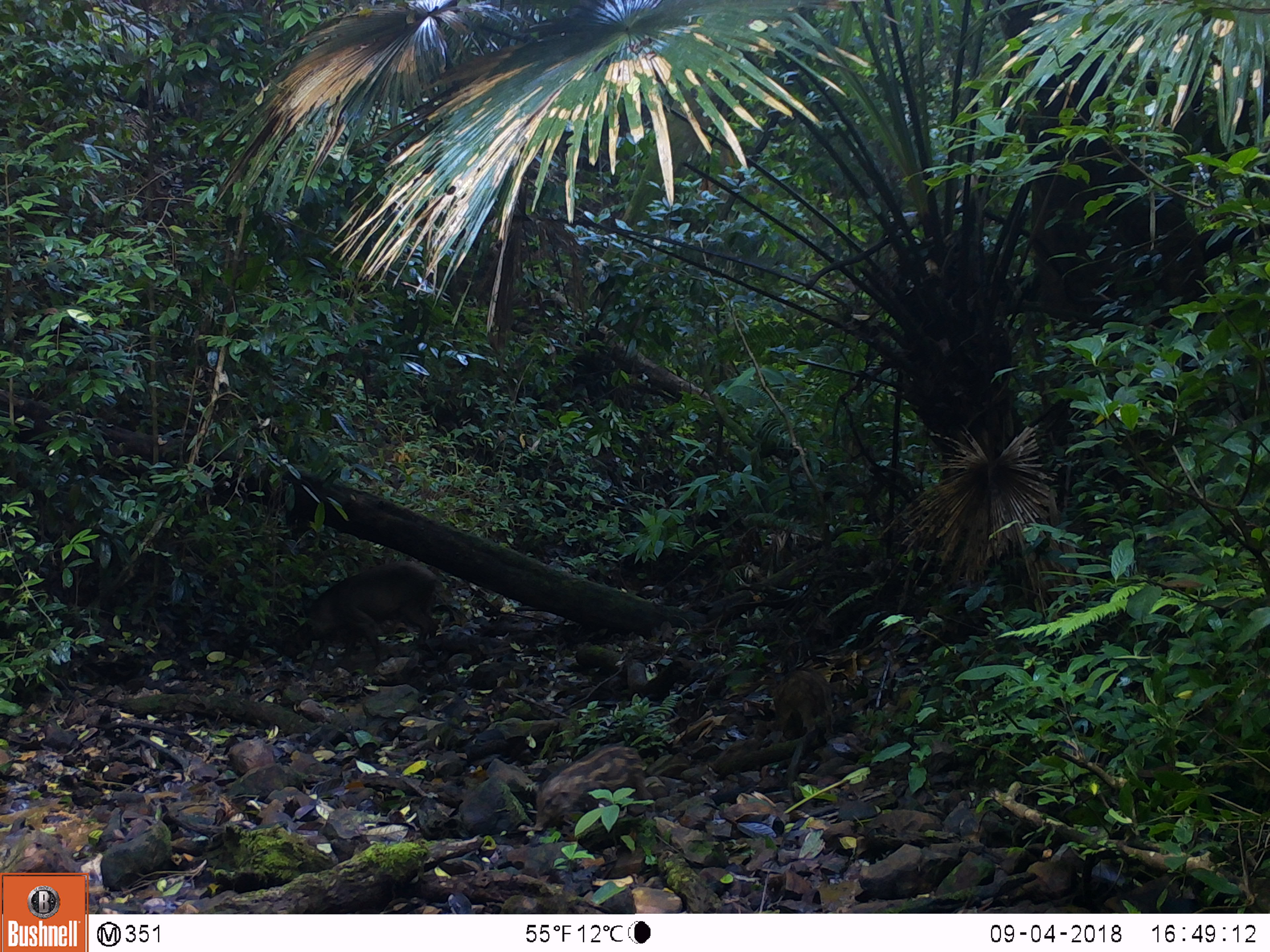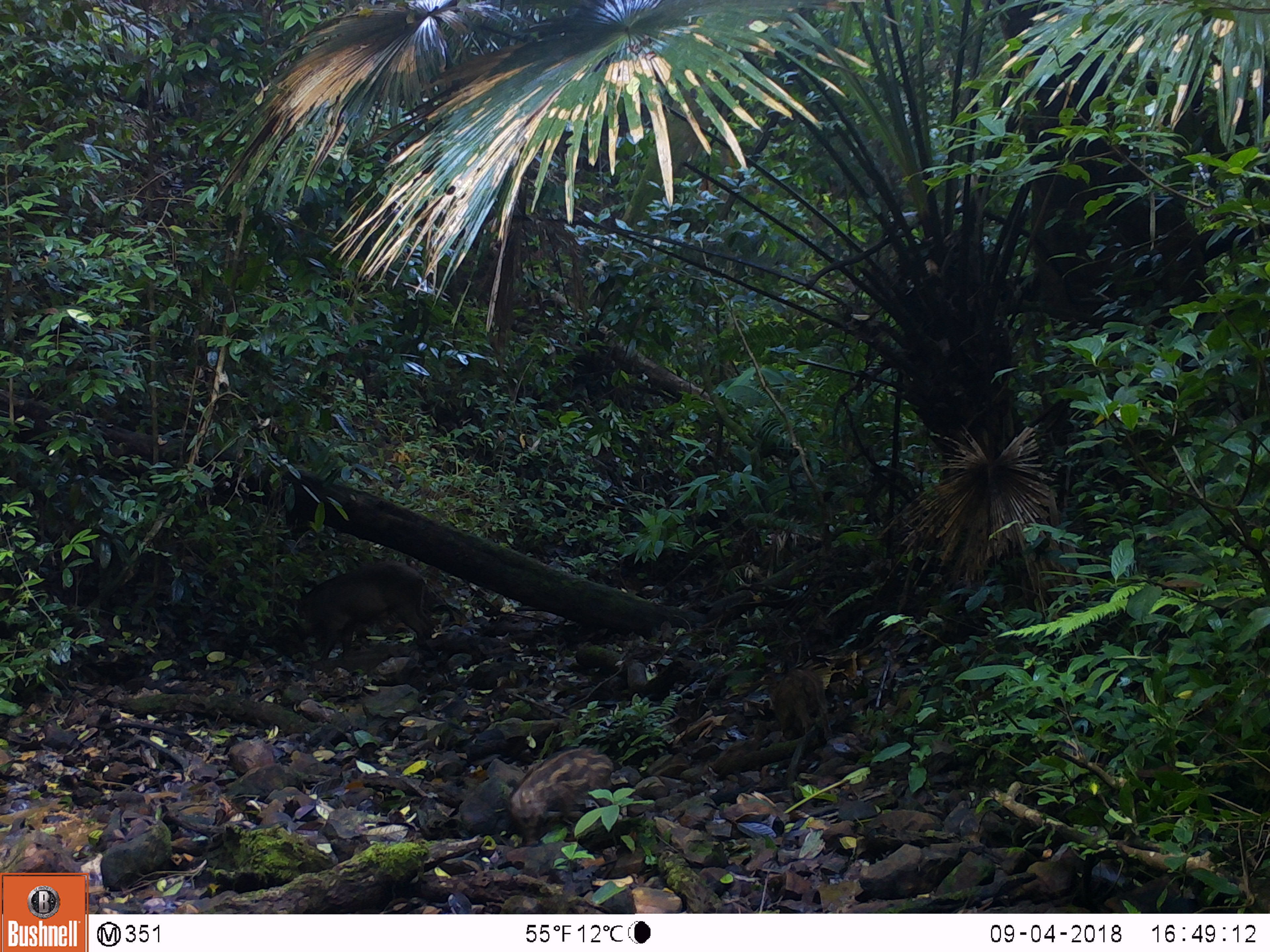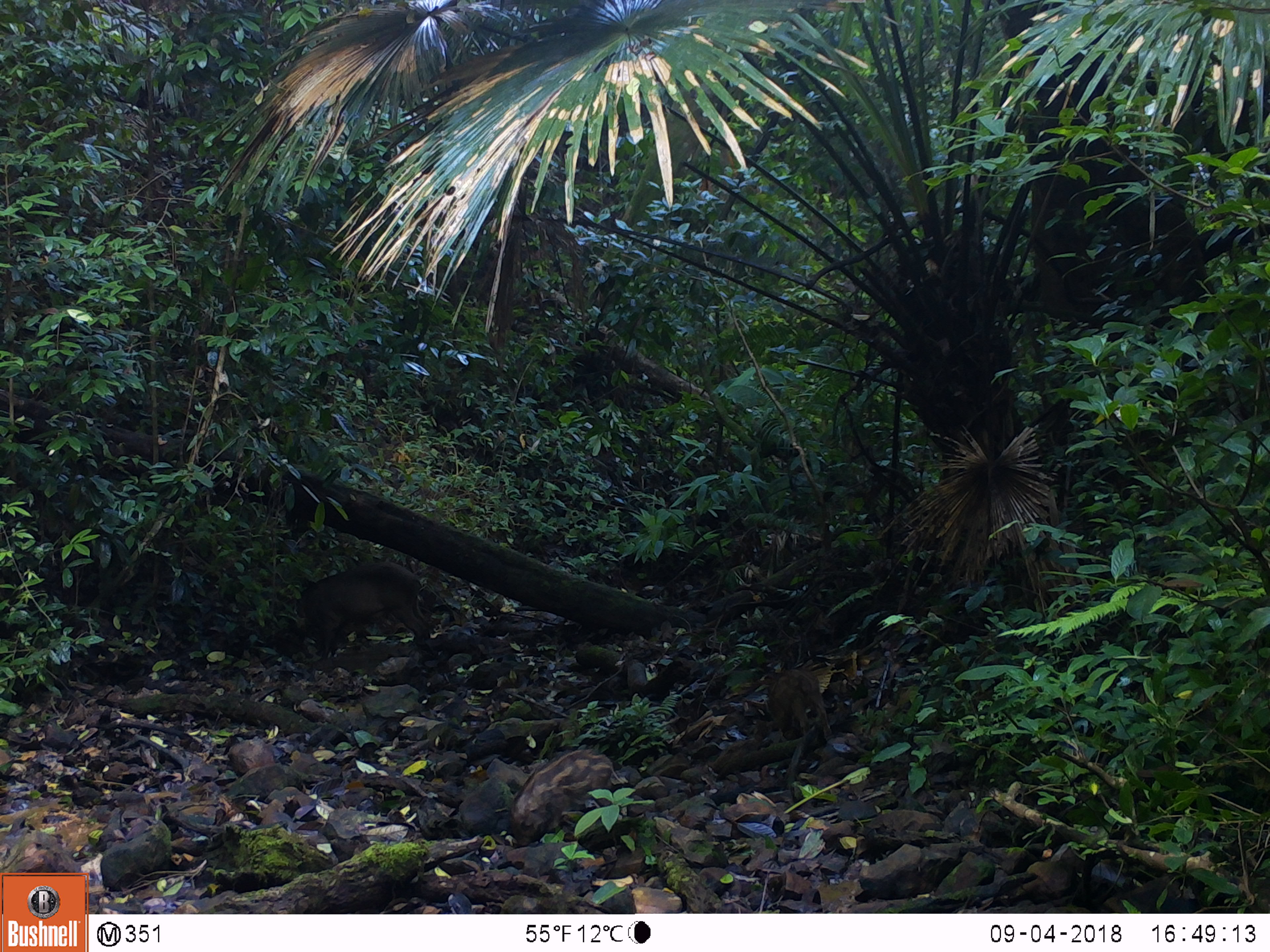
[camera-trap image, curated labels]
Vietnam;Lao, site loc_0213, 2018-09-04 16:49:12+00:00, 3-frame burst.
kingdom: Animalia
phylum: Chordata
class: Mammalia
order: Artiodactyla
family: Suidae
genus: Sus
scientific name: Sus scrofa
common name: eurasian wild pig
Eurasian wild pig (Sus scrofa). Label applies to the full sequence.